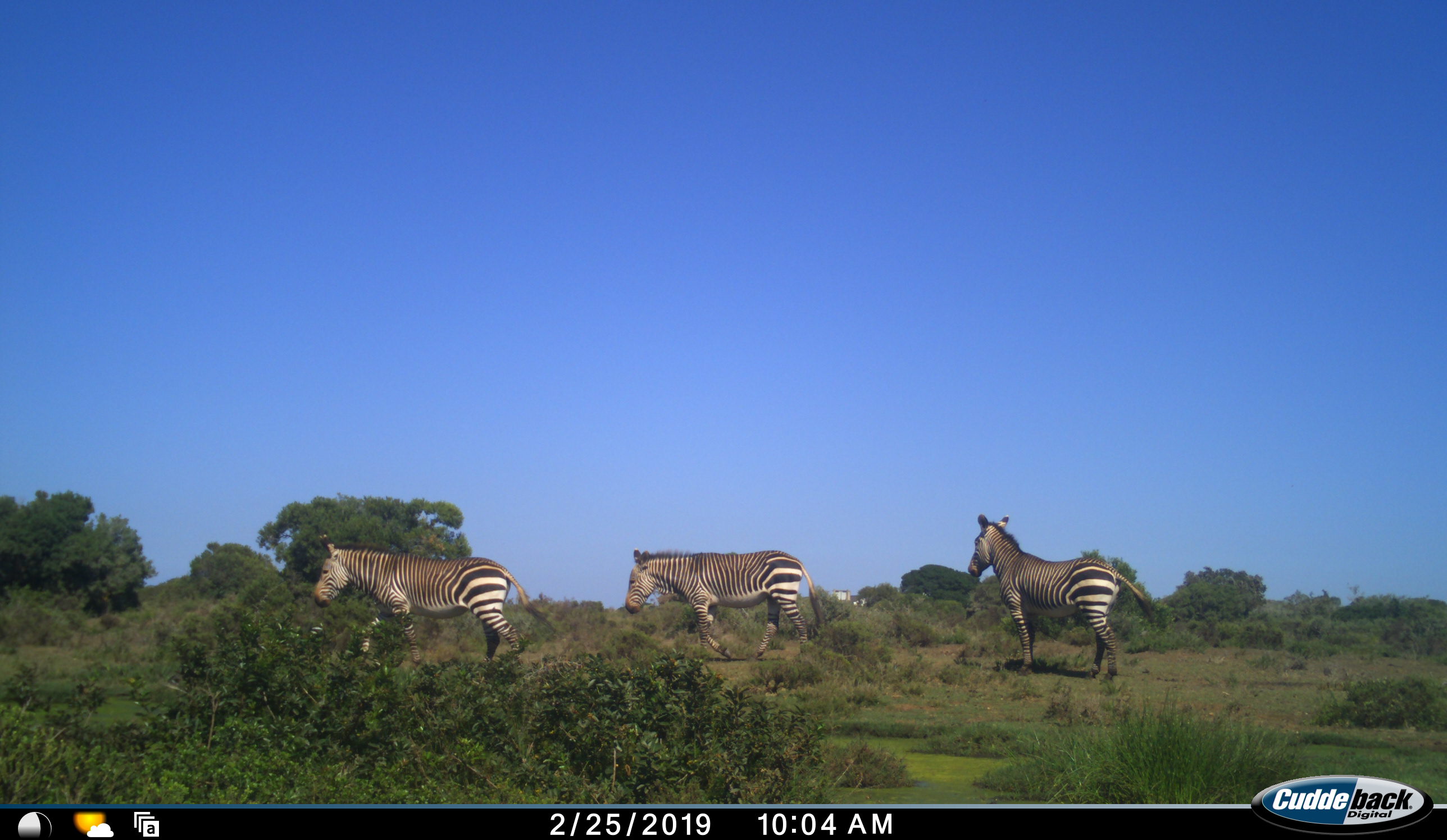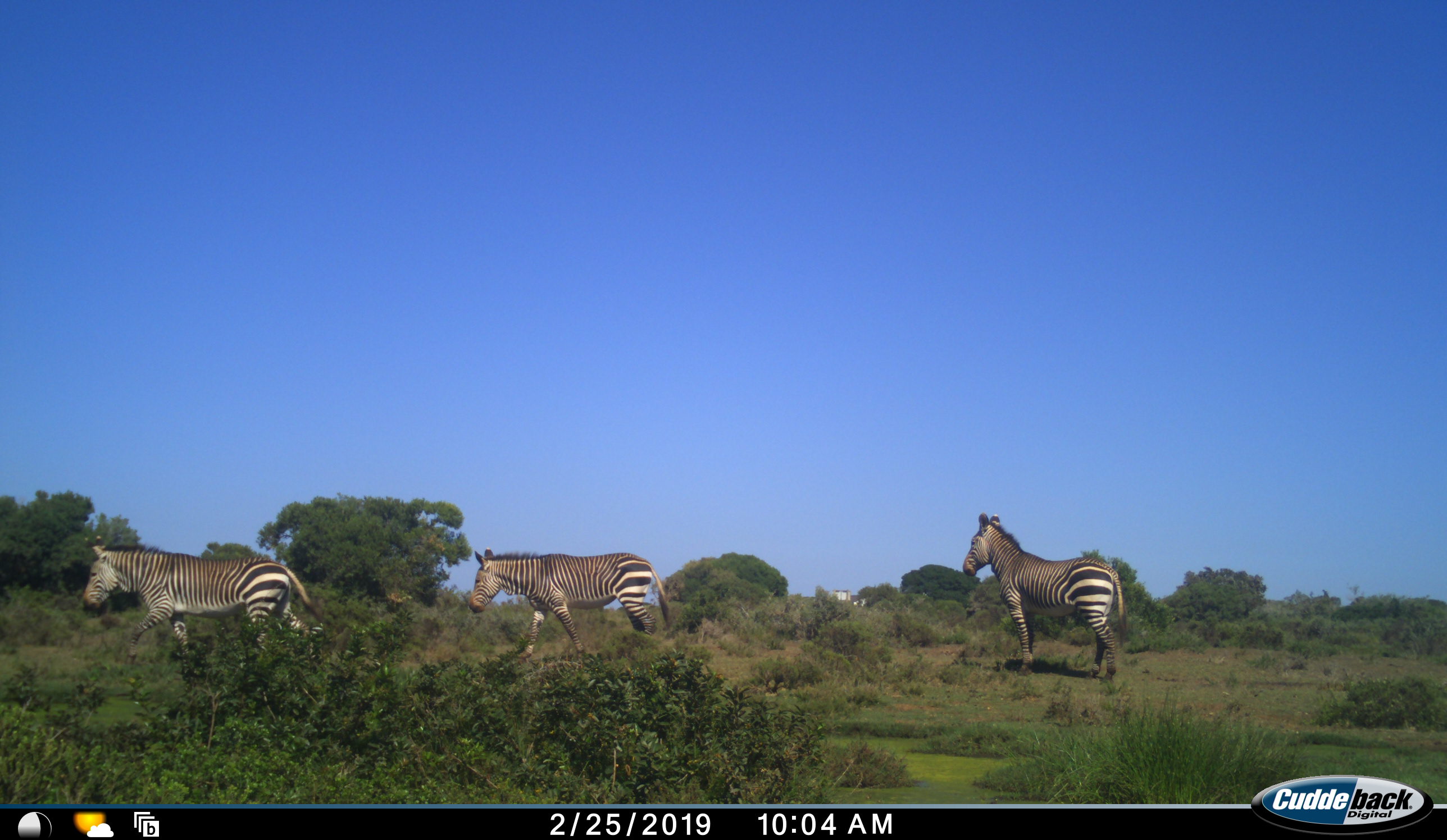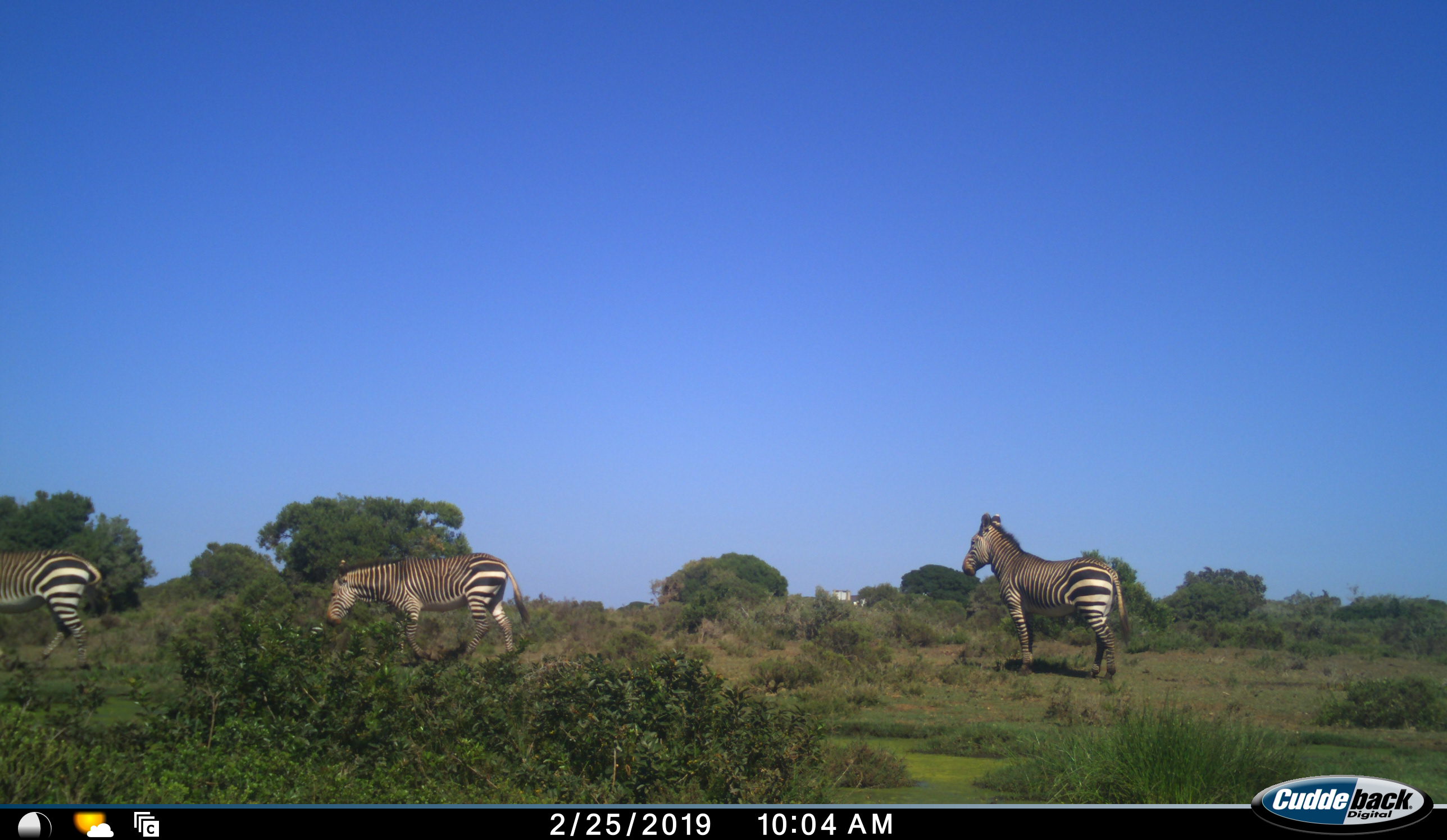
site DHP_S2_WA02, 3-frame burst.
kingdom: Animalia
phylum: Chordata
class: Mammalia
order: Perissodactyla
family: Equidae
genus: Equus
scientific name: Equus zebra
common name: mountain zebra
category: zebramountain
Zebramountain (mountain zebra) (Equus zebra), count 3. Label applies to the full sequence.